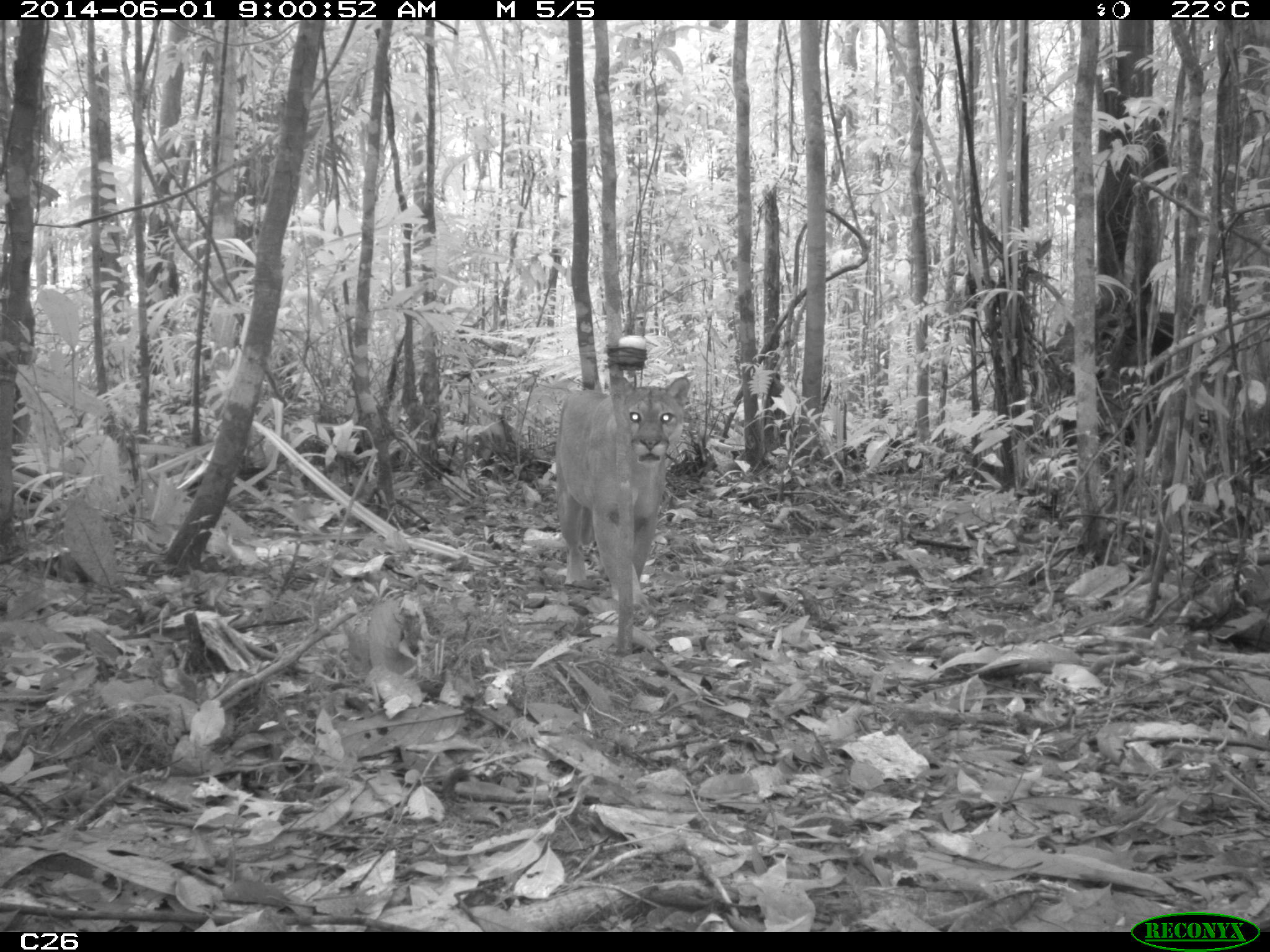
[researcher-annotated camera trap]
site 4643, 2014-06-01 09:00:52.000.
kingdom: Animalia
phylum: Chordata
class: Mammalia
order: Carnivora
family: Felidae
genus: Puma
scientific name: Puma concolor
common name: mountain lion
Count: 1.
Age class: adult.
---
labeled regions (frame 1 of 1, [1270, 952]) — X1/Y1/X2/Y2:
puma concolor: 551/368/689/653